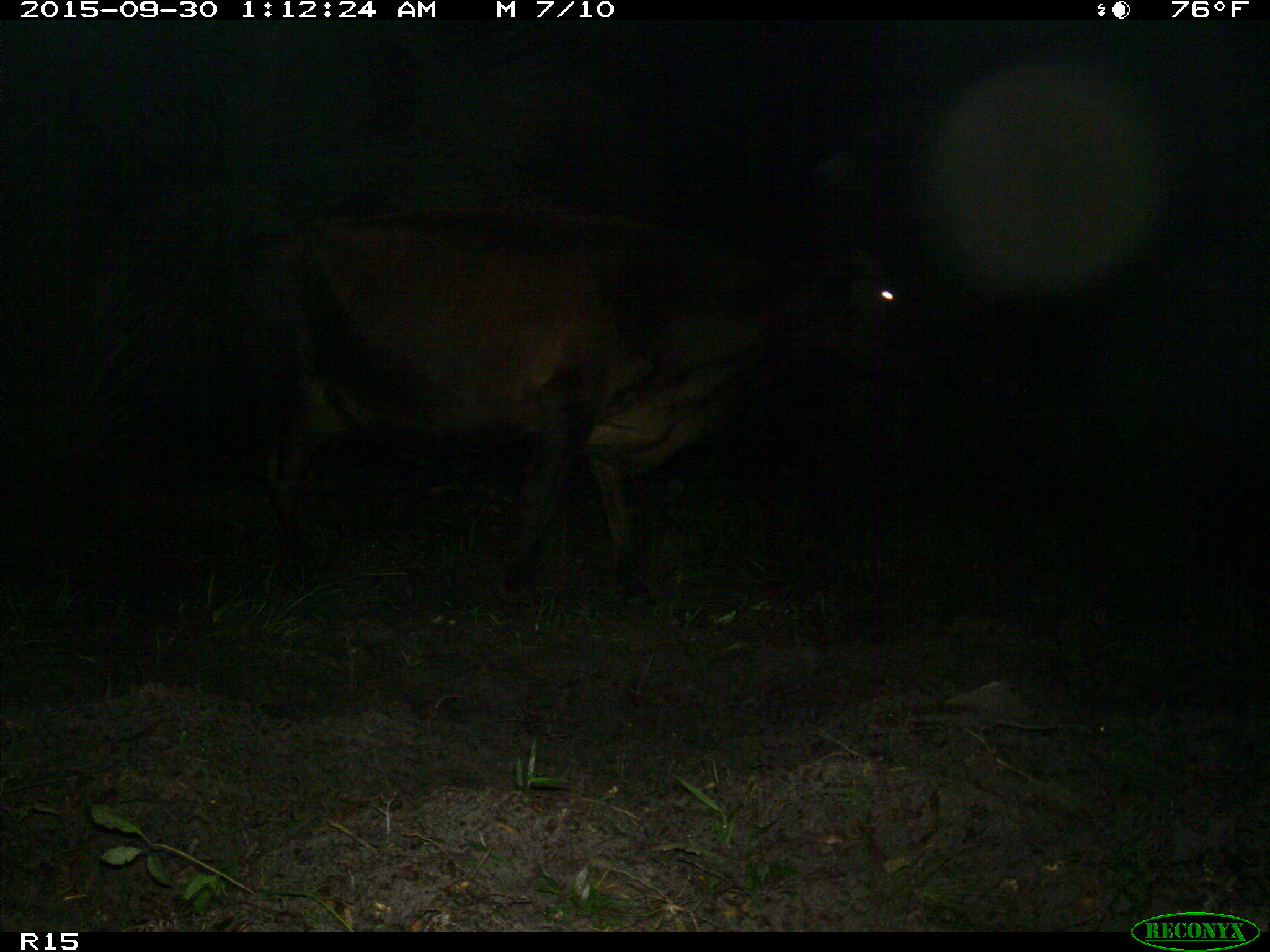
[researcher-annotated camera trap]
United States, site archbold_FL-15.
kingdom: Animalia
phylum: Chordata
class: Mammalia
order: Artiodactyla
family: Bovidae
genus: Bos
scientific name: Bos taurus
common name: domestic cow